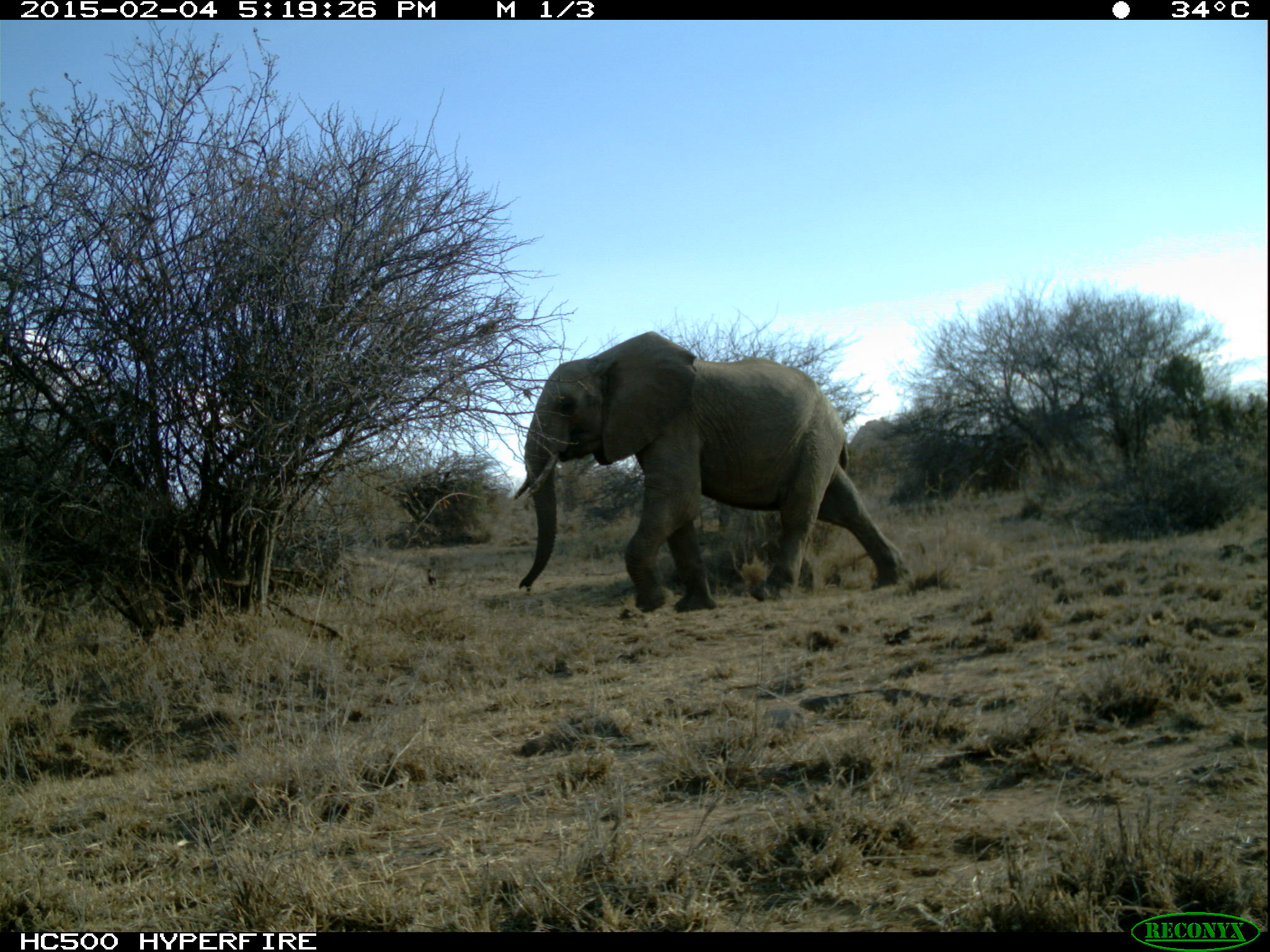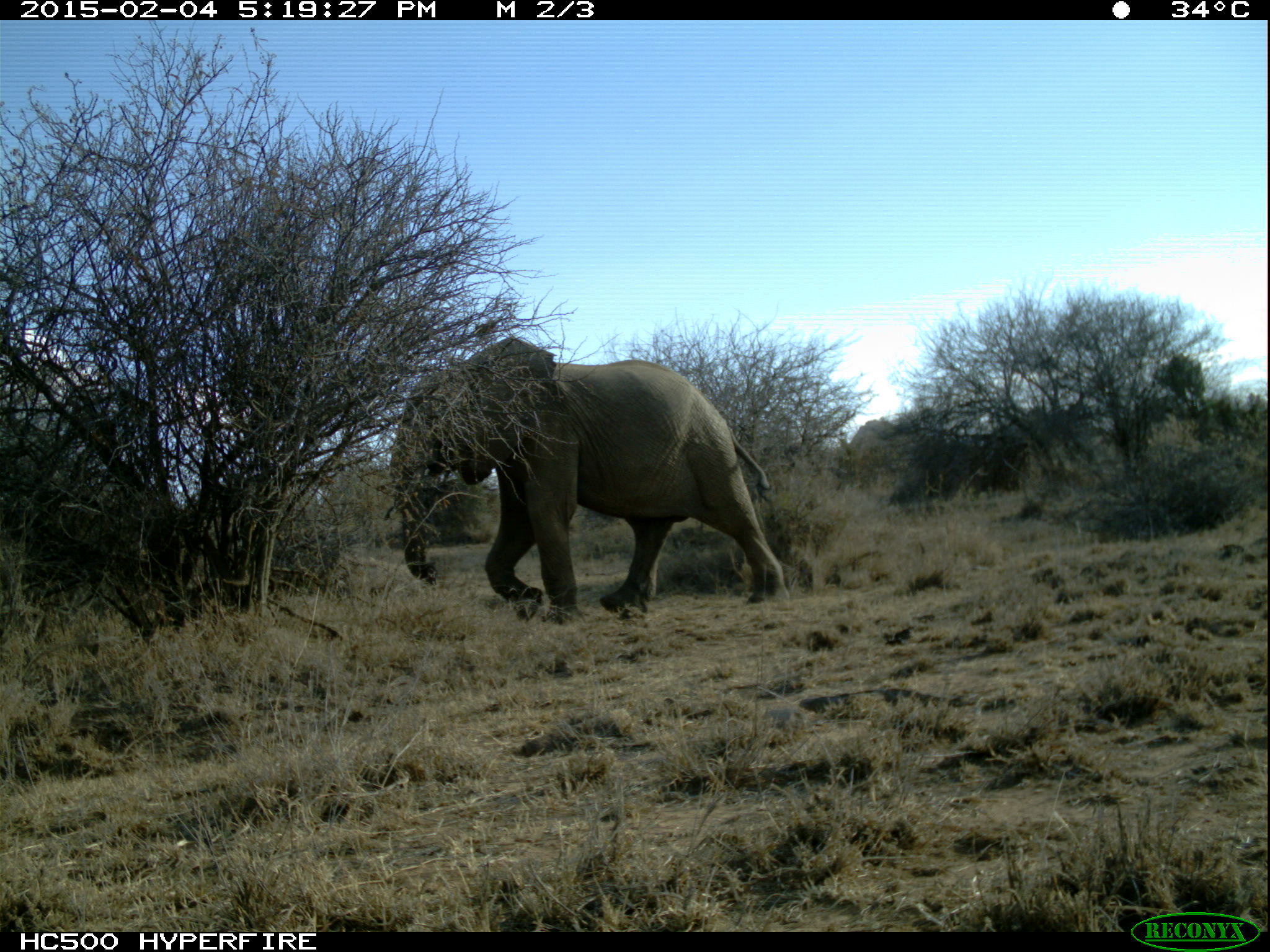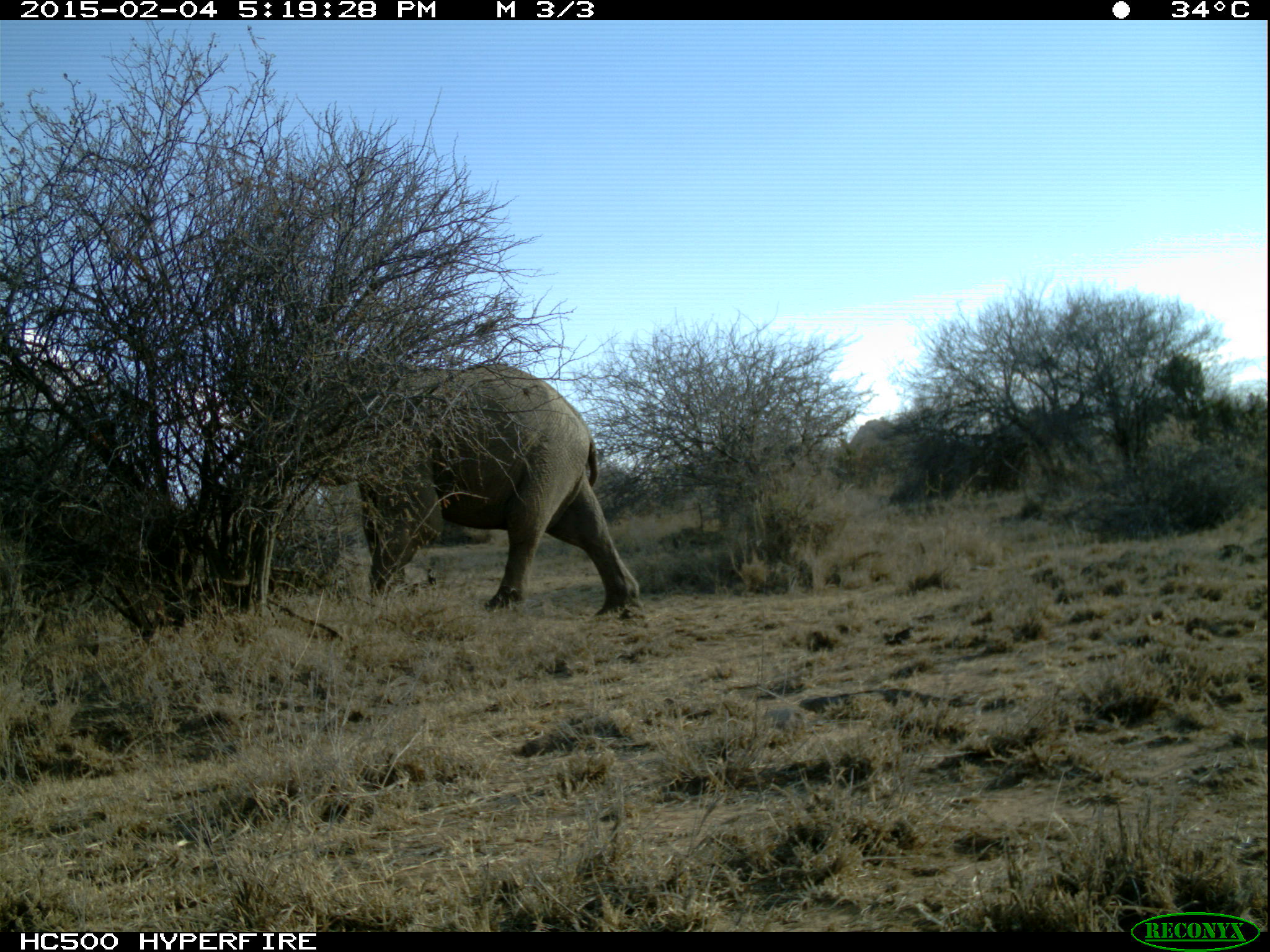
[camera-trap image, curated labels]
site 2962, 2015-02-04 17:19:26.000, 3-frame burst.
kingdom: Animalia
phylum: Chordata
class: Mammalia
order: Proboscidea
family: Elephantidae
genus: Loxodonta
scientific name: Loxodonta africana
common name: african bush elephant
Loxodonta africana (african bush elephant), count 2.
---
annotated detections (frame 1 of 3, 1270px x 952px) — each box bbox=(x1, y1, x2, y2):
loxodonta africana: bbox=(511, 329, 901, 613)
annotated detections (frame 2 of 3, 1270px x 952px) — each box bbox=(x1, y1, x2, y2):
loxodonta africana: bbox=(388, 333, 785, 613)